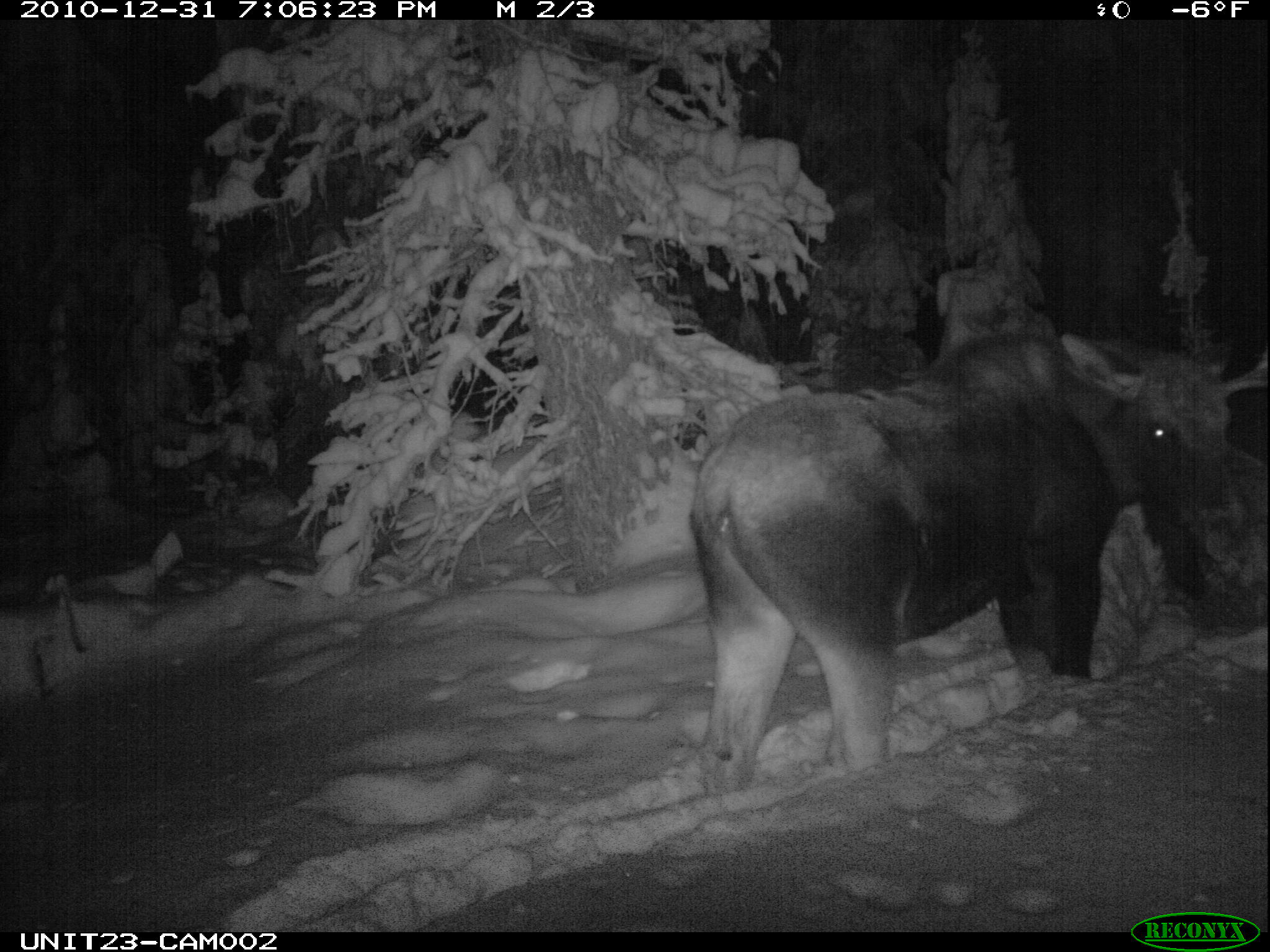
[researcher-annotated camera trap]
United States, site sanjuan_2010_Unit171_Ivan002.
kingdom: Animalia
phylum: Chordata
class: Mammalia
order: Artiodactyla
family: Cervidae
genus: Alces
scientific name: Alces alces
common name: moose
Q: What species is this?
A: Alces alces (moose).